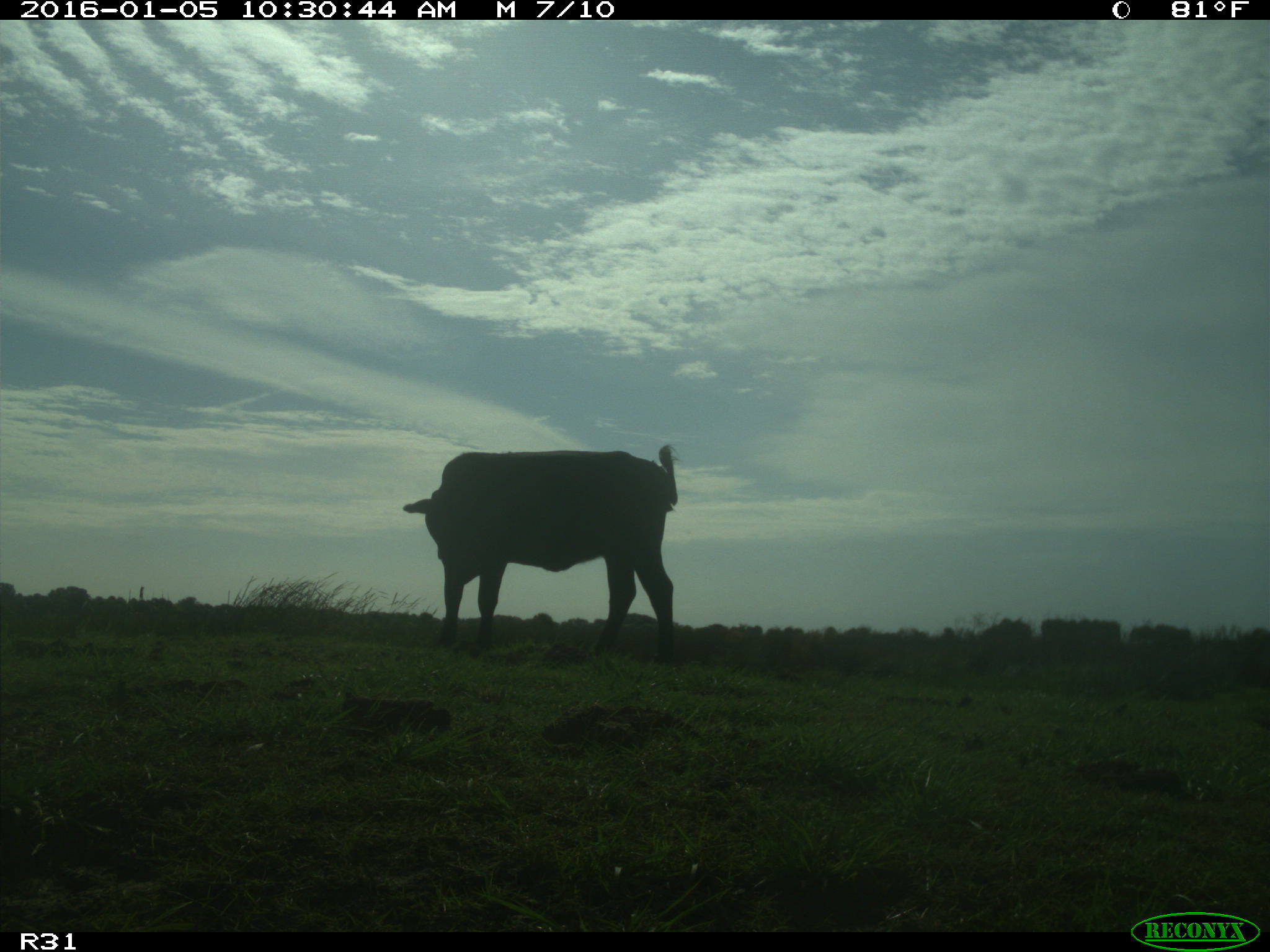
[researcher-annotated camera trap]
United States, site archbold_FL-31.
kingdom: Animalia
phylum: Chordata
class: Mammalia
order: Artiodactyla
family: Bovidae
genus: Bos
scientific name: Bos taurus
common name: domestic cow